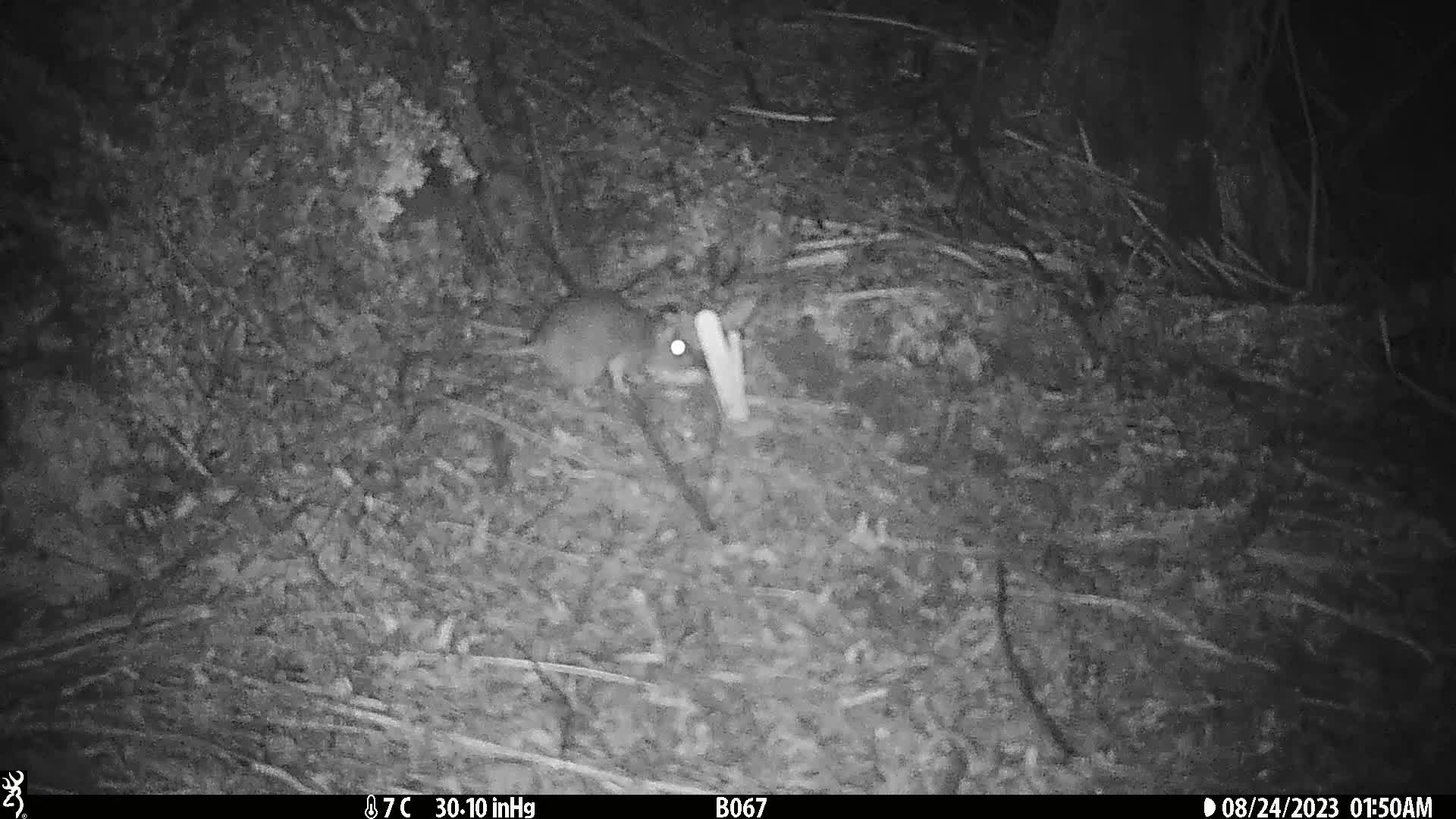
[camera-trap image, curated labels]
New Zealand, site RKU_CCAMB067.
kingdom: Animalia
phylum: Chordata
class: Mammalia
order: Rodentia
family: Muridae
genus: Rattus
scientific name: Rattus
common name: rat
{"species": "rat (Rattus)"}